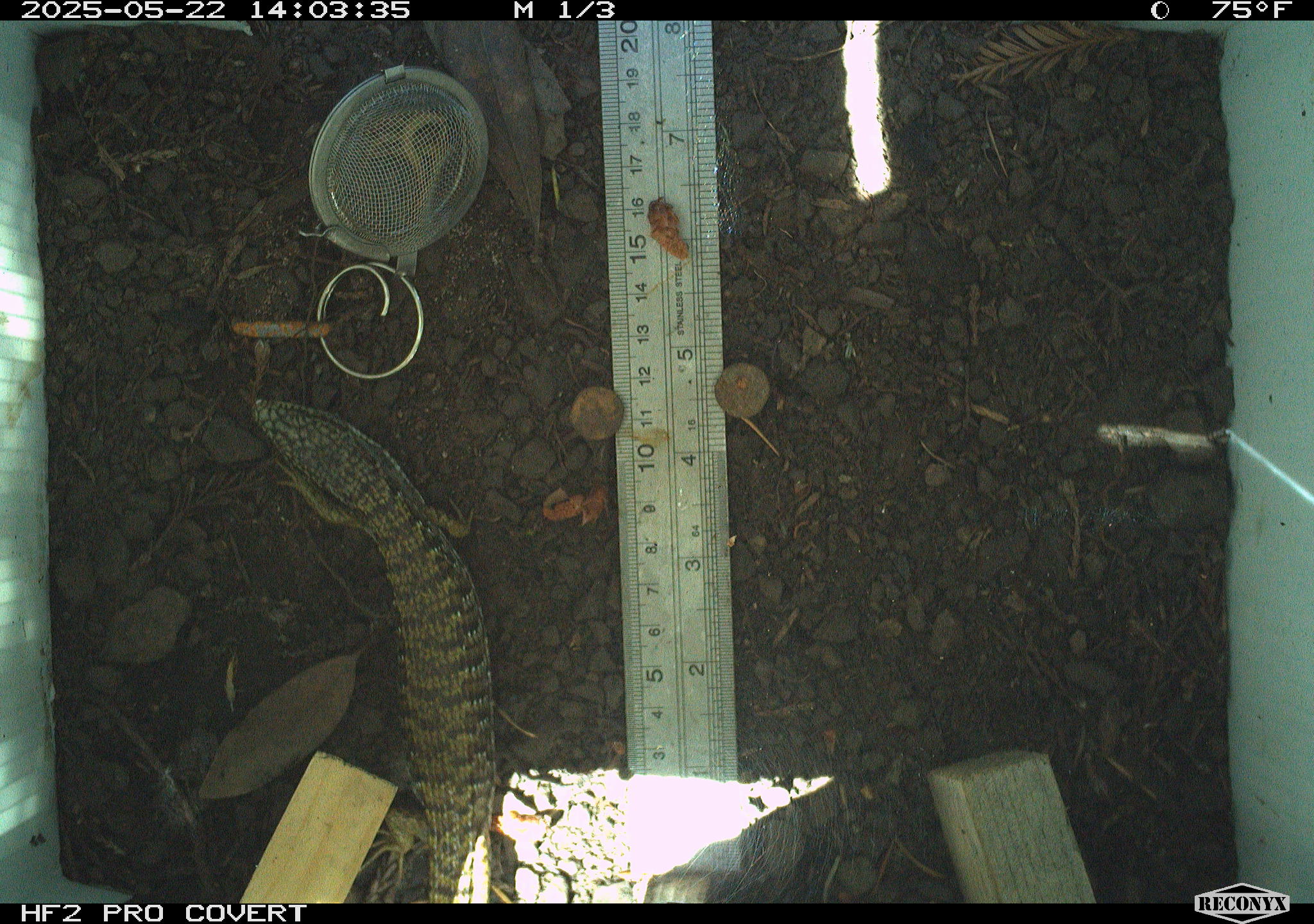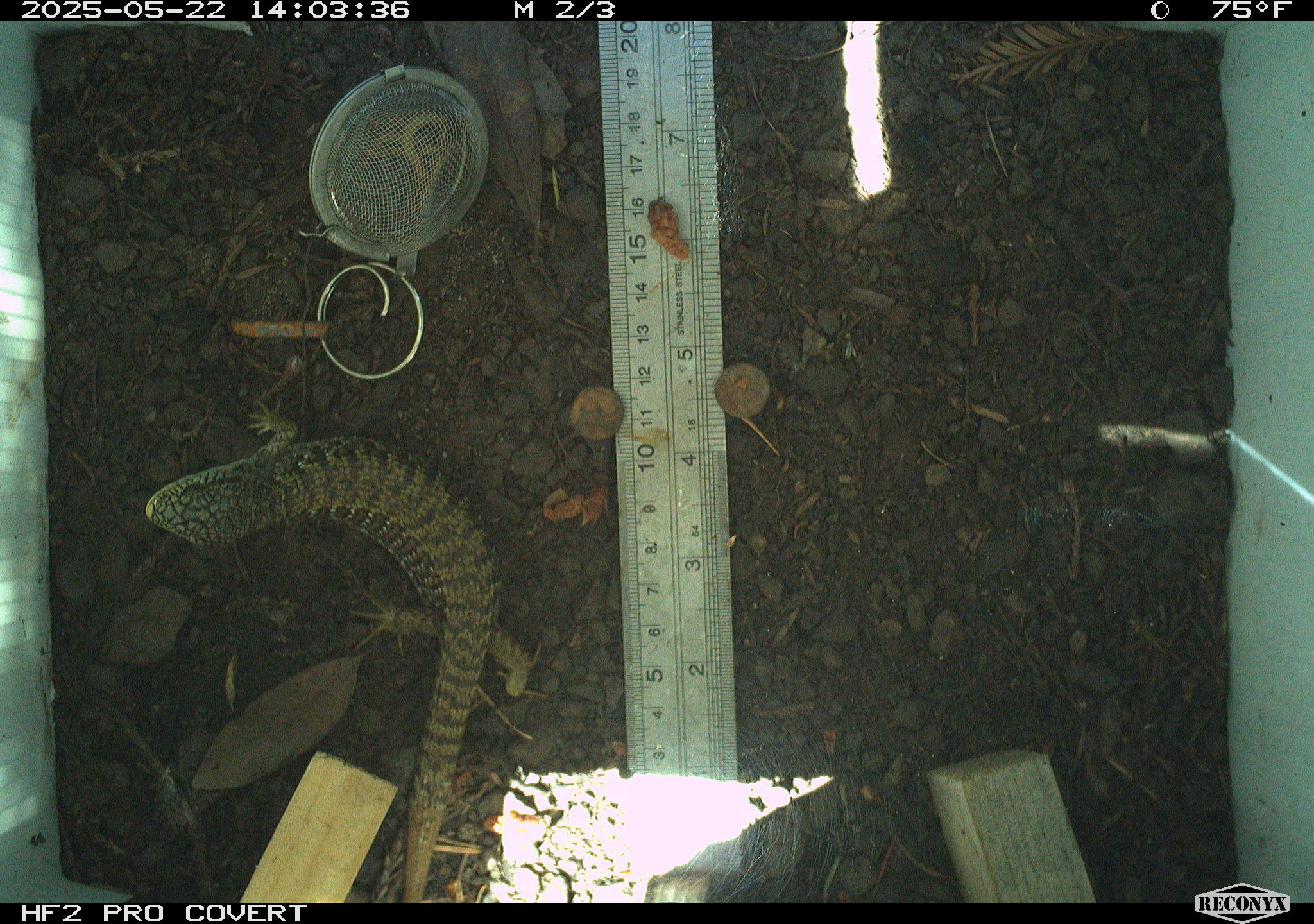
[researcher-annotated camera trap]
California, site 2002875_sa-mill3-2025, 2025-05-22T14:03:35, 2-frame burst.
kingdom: Animalia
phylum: Chordata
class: Reptilia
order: Squamata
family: Anguidae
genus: Elgaria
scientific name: Elgaria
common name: alligator lizards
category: elgaria species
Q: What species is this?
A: Elgaria species (alligator lizards) (Elgaria).